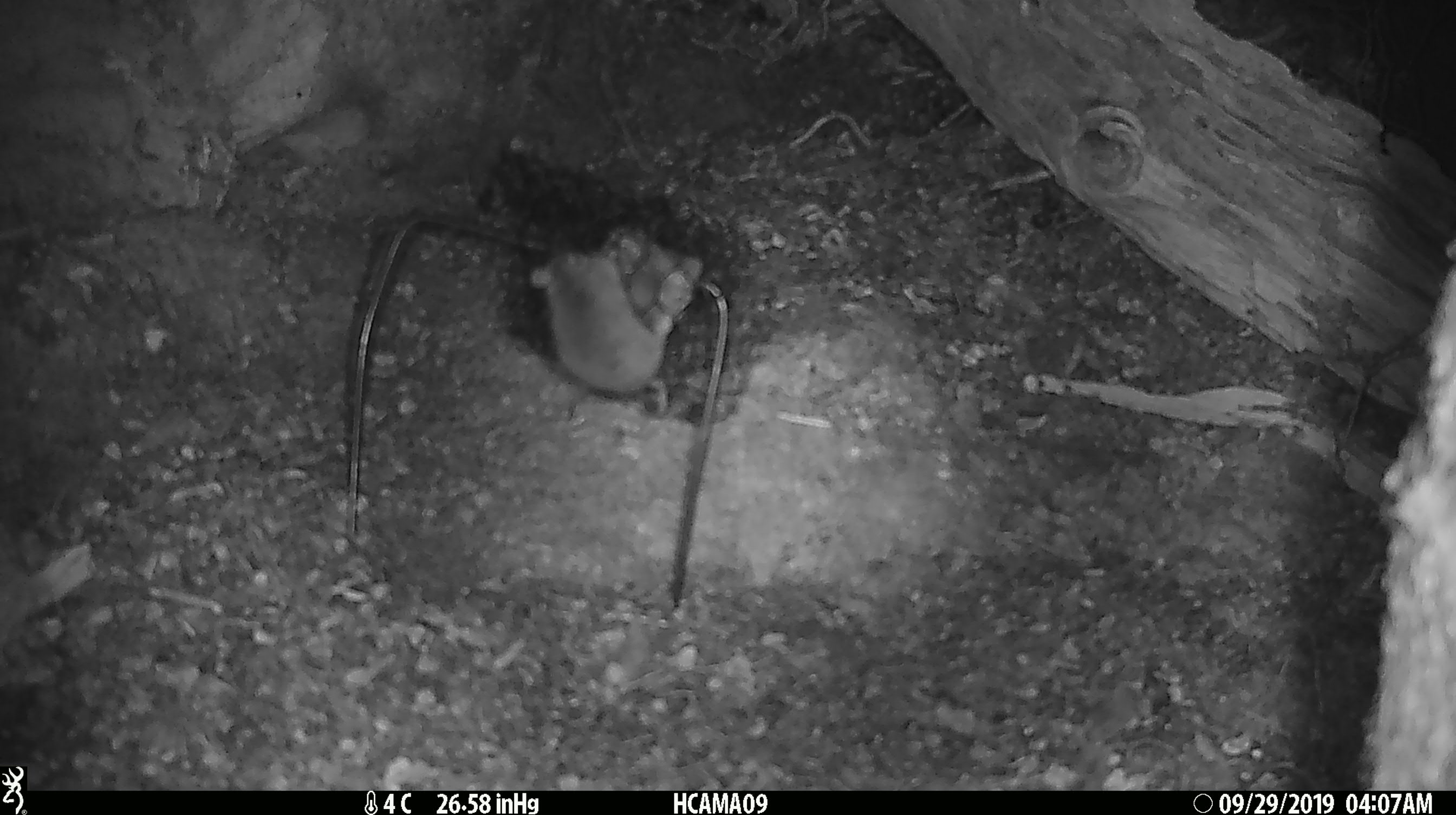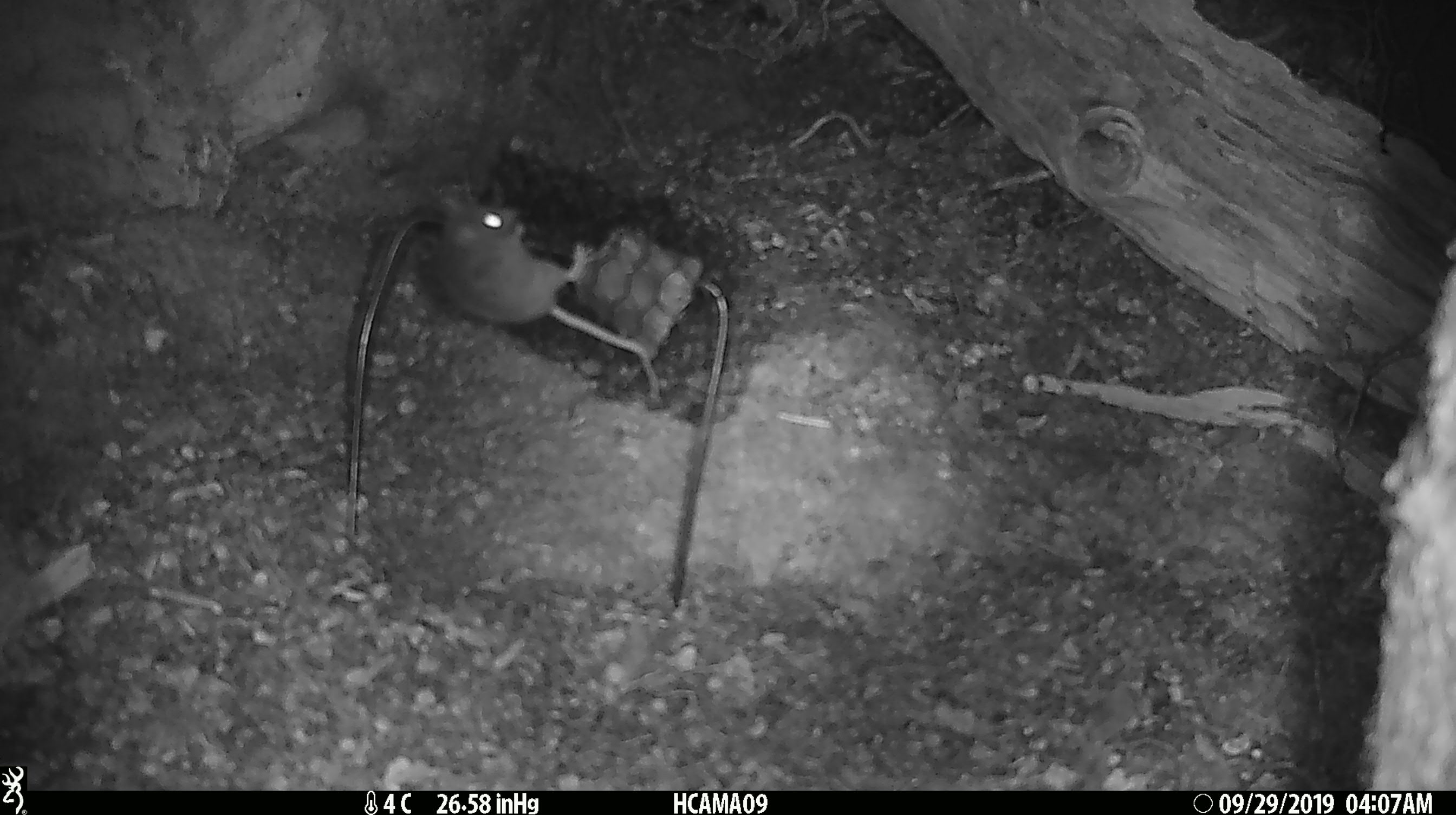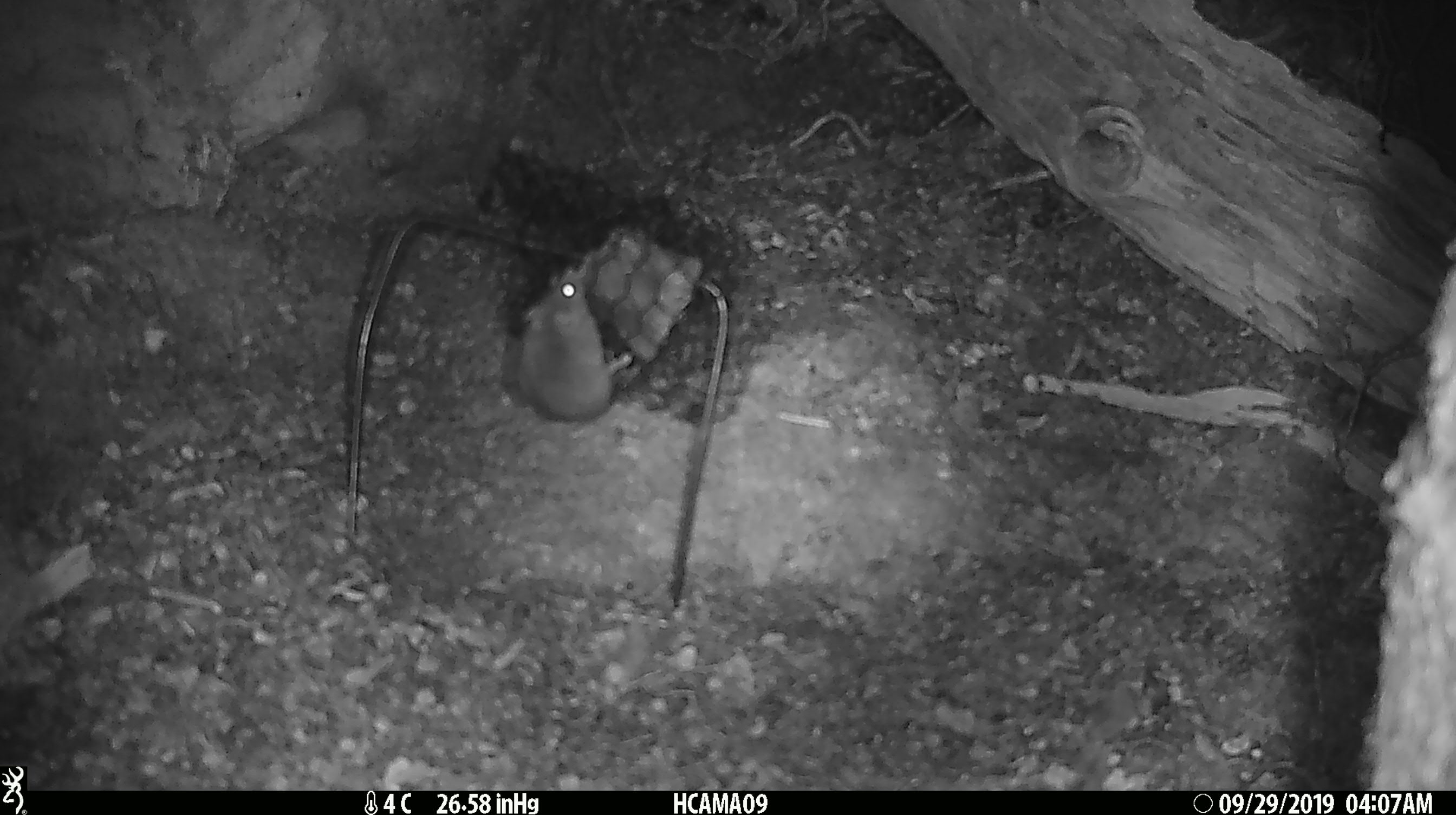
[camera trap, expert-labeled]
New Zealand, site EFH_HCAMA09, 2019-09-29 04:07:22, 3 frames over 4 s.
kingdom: Animalia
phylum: Chordata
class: Mammalia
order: Rodentia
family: Muridae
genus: Mus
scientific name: Mus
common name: mouse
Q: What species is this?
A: Mouse (Mus).